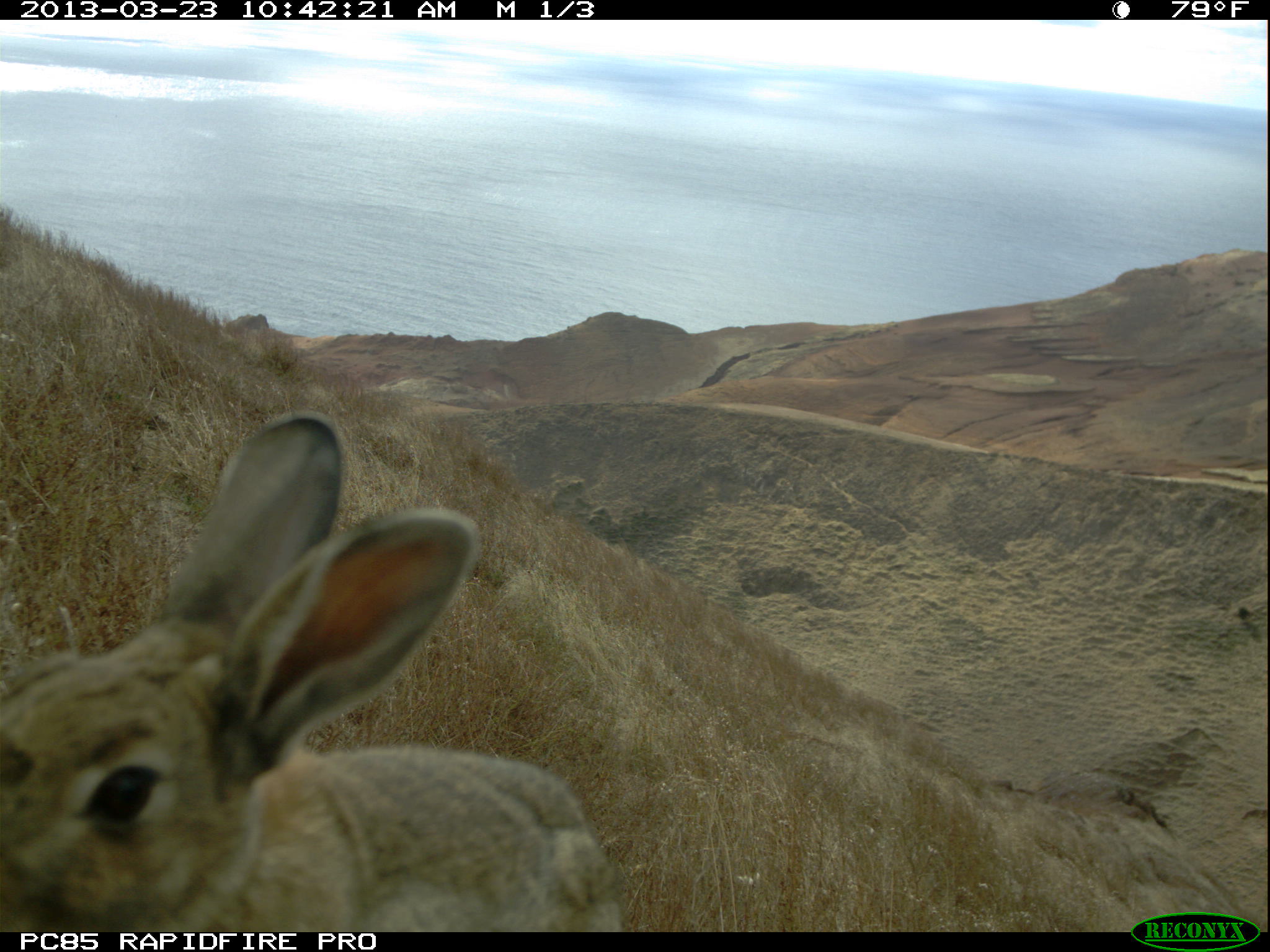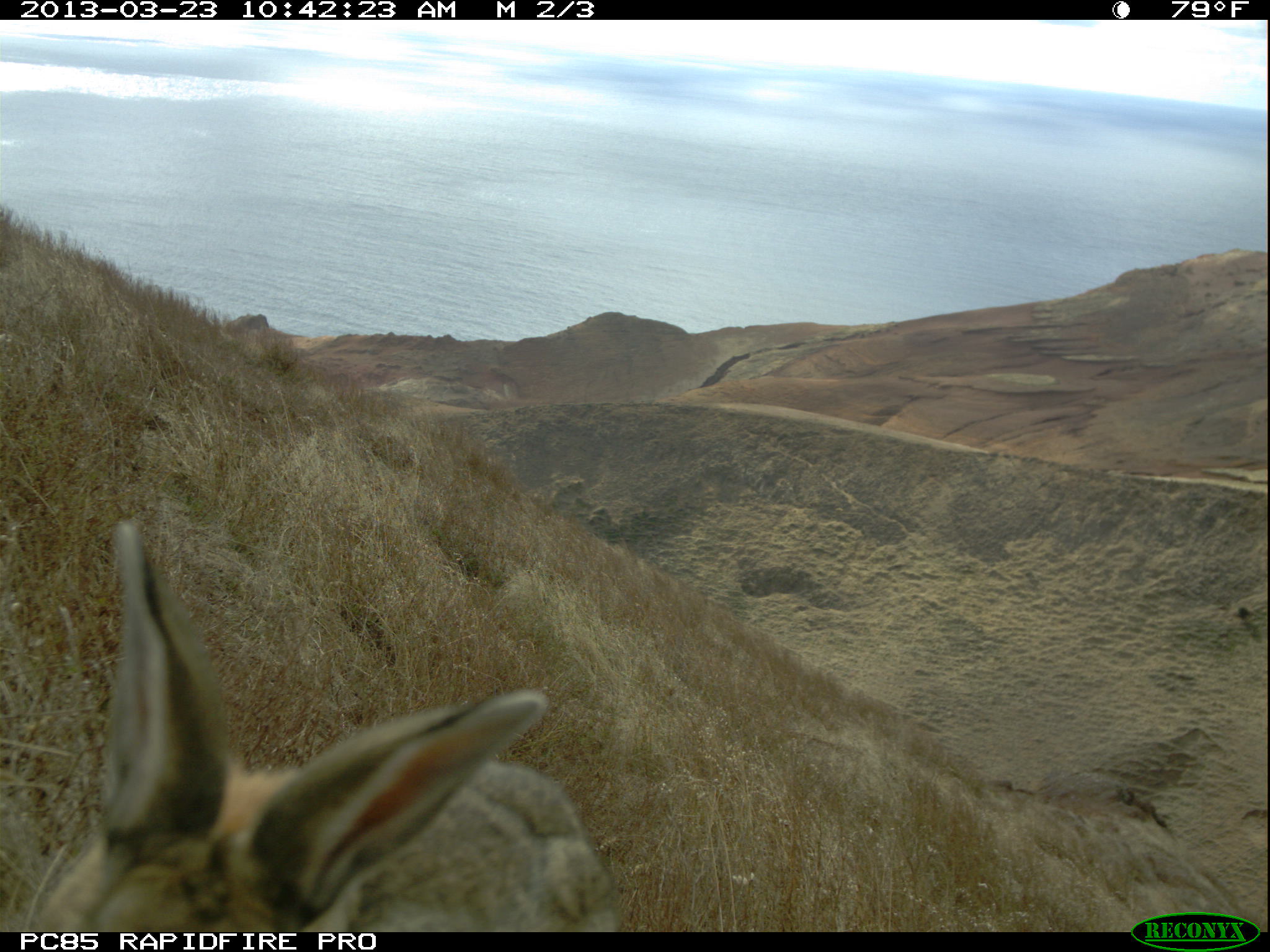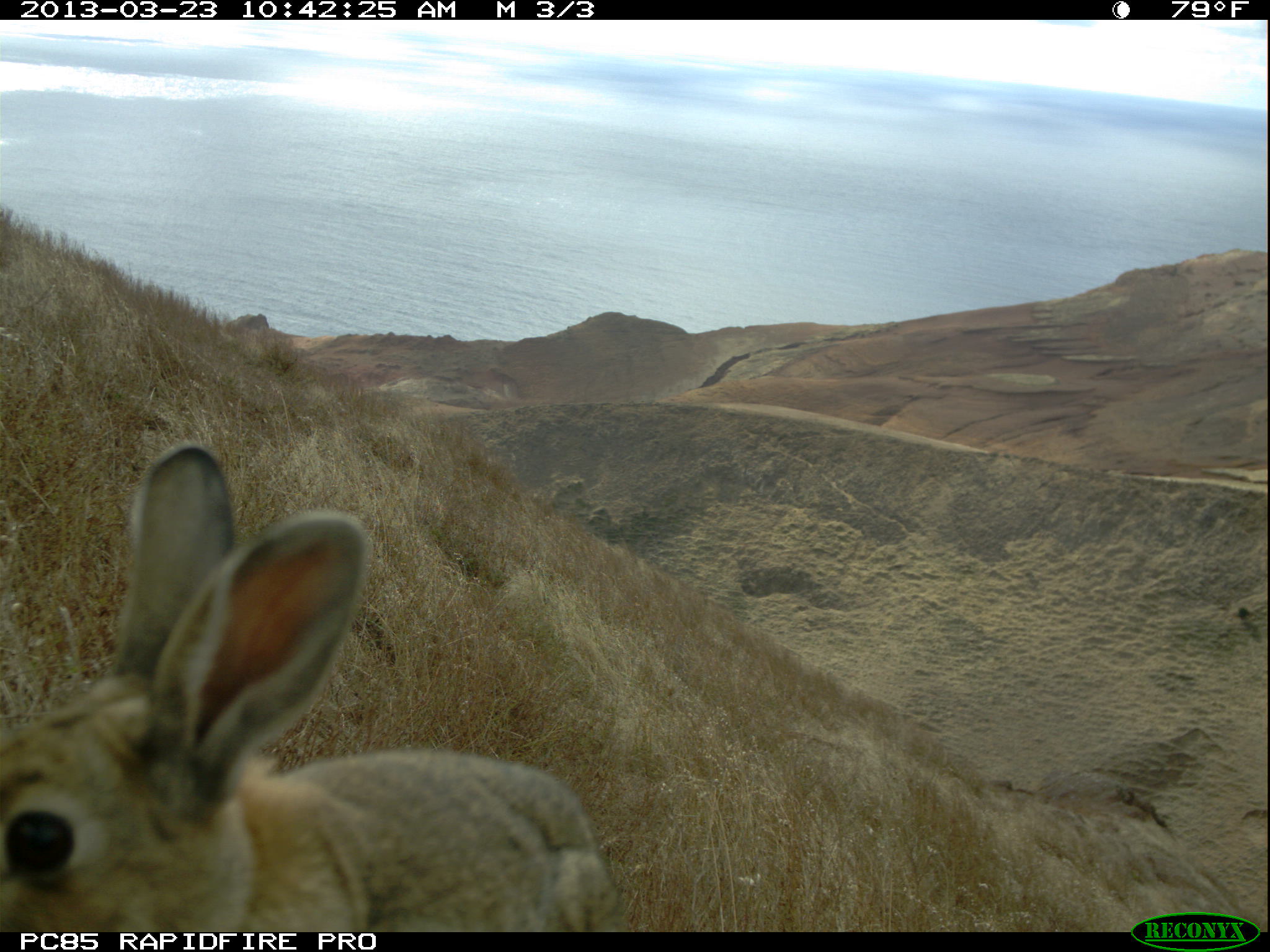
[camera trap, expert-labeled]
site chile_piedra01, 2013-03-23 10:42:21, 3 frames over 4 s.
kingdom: Animalia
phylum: Chordata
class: Mammalia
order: Lagomorpha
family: Leporidae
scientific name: Leporidae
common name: rabbits and hares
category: rabbit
Rabbit (rabbits and hares) (Leporidae).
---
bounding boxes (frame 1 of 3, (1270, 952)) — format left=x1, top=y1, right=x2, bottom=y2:
rabbit: left=0, top=413, right=628, bottom=932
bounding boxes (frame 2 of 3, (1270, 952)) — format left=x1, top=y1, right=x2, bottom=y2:
rabbit: left=16, top=516, right=631, bottom=932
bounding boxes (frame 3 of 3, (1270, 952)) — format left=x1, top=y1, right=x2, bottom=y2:
rabbit: left=0, top=441, right=625, bottom=934